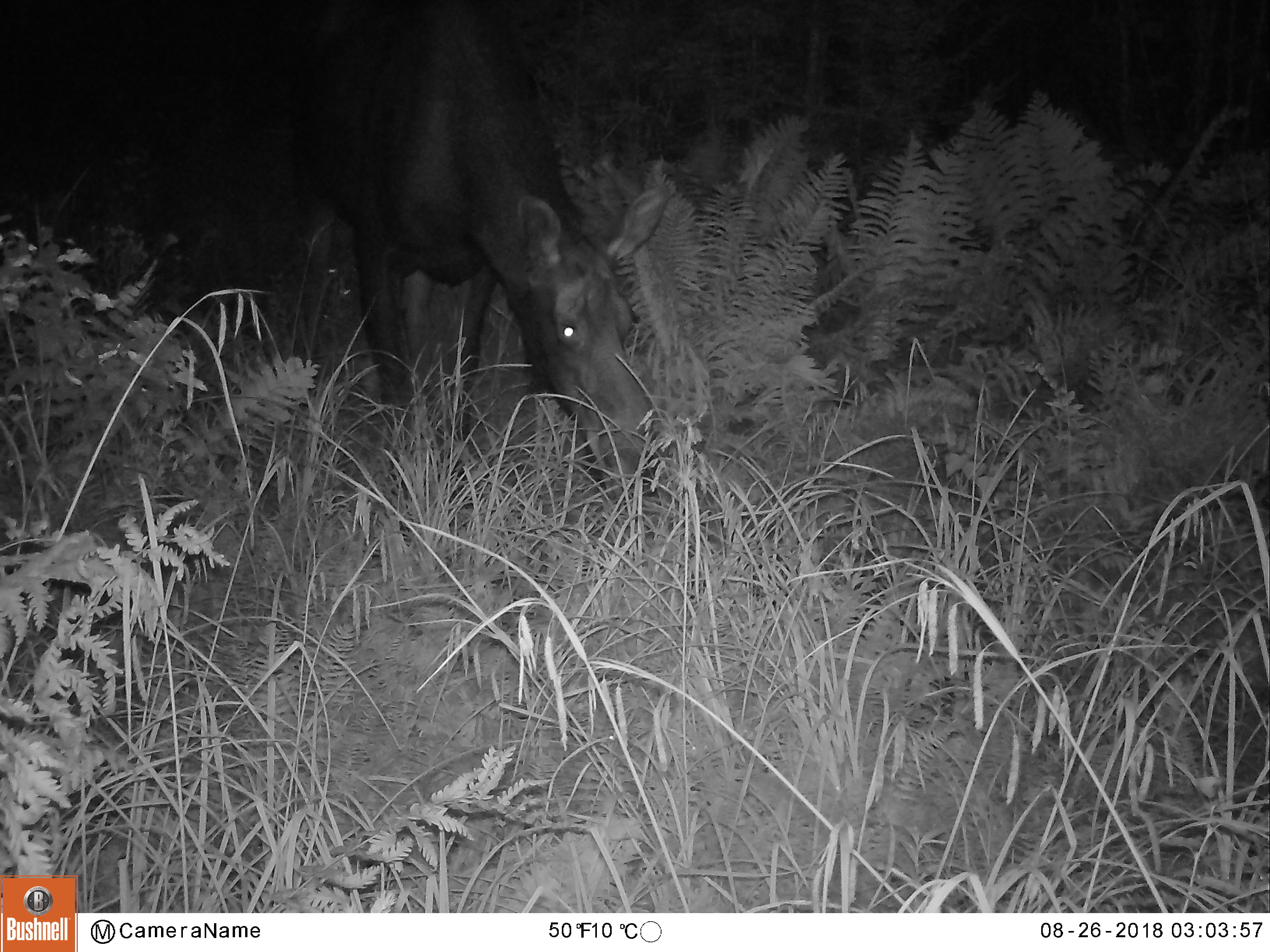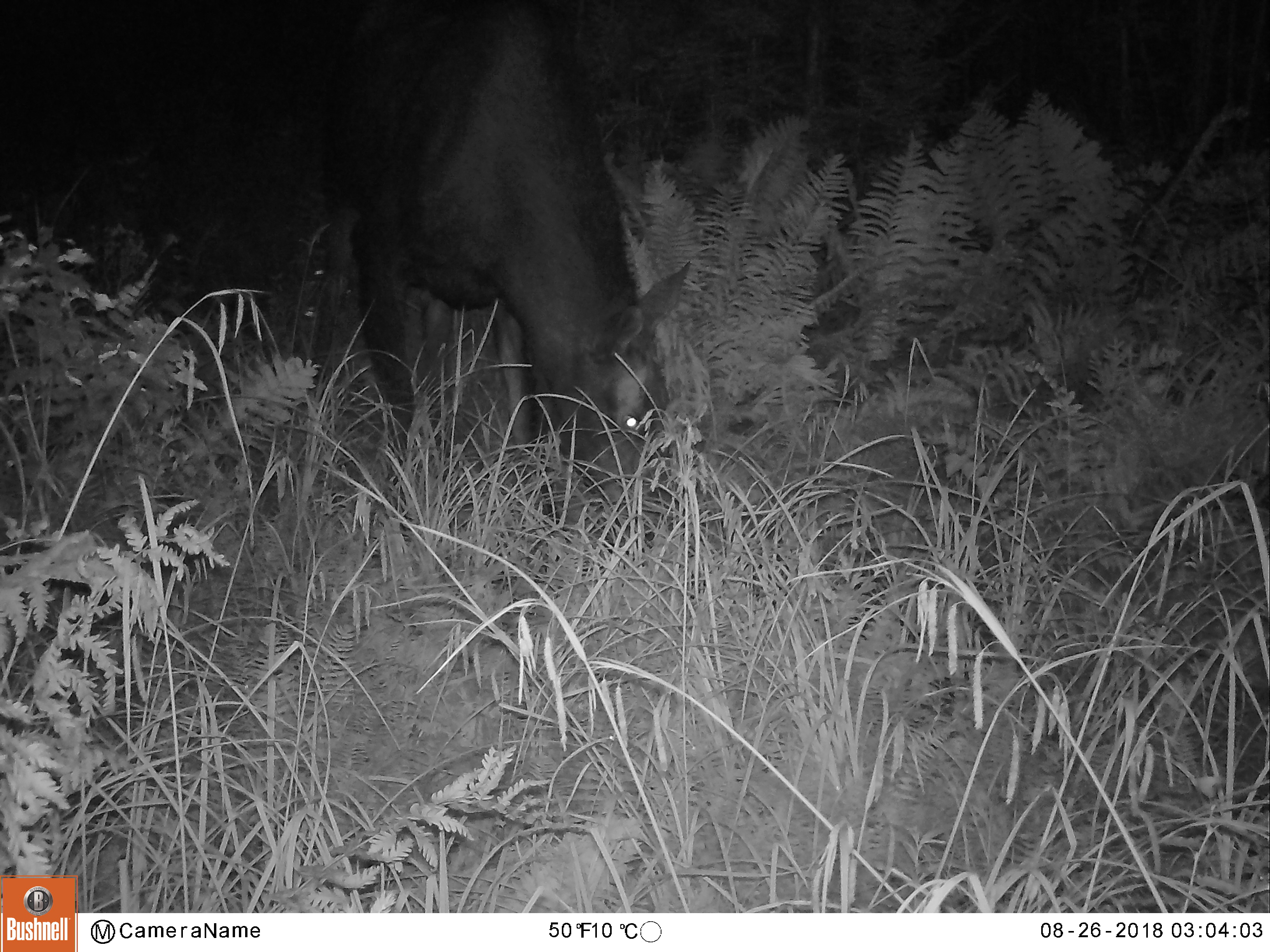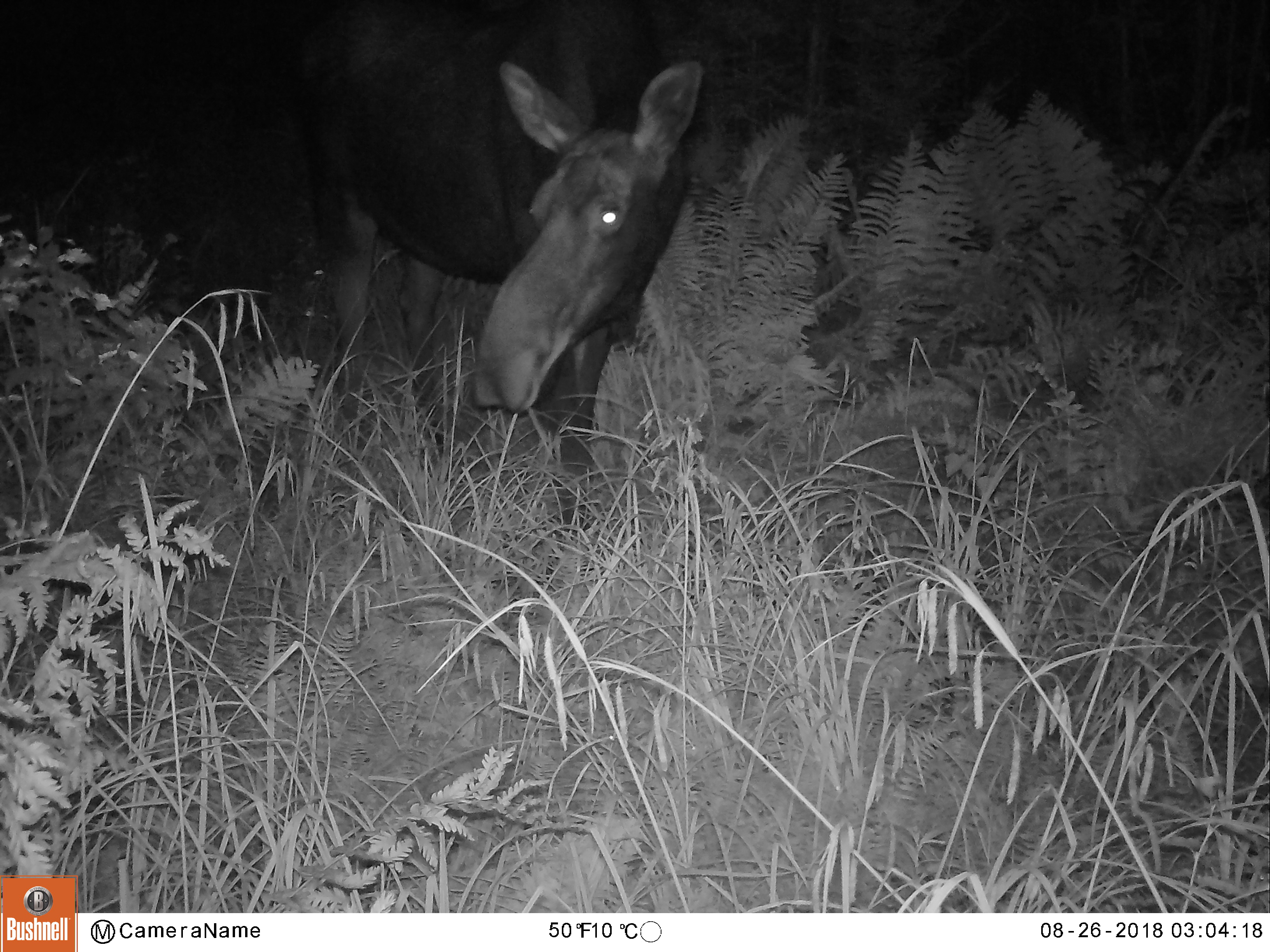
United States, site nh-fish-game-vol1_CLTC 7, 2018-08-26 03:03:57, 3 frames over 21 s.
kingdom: Animalia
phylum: Chordata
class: Mammalia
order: Artiodactyla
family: Cervidae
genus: Alces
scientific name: Alces alces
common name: moose